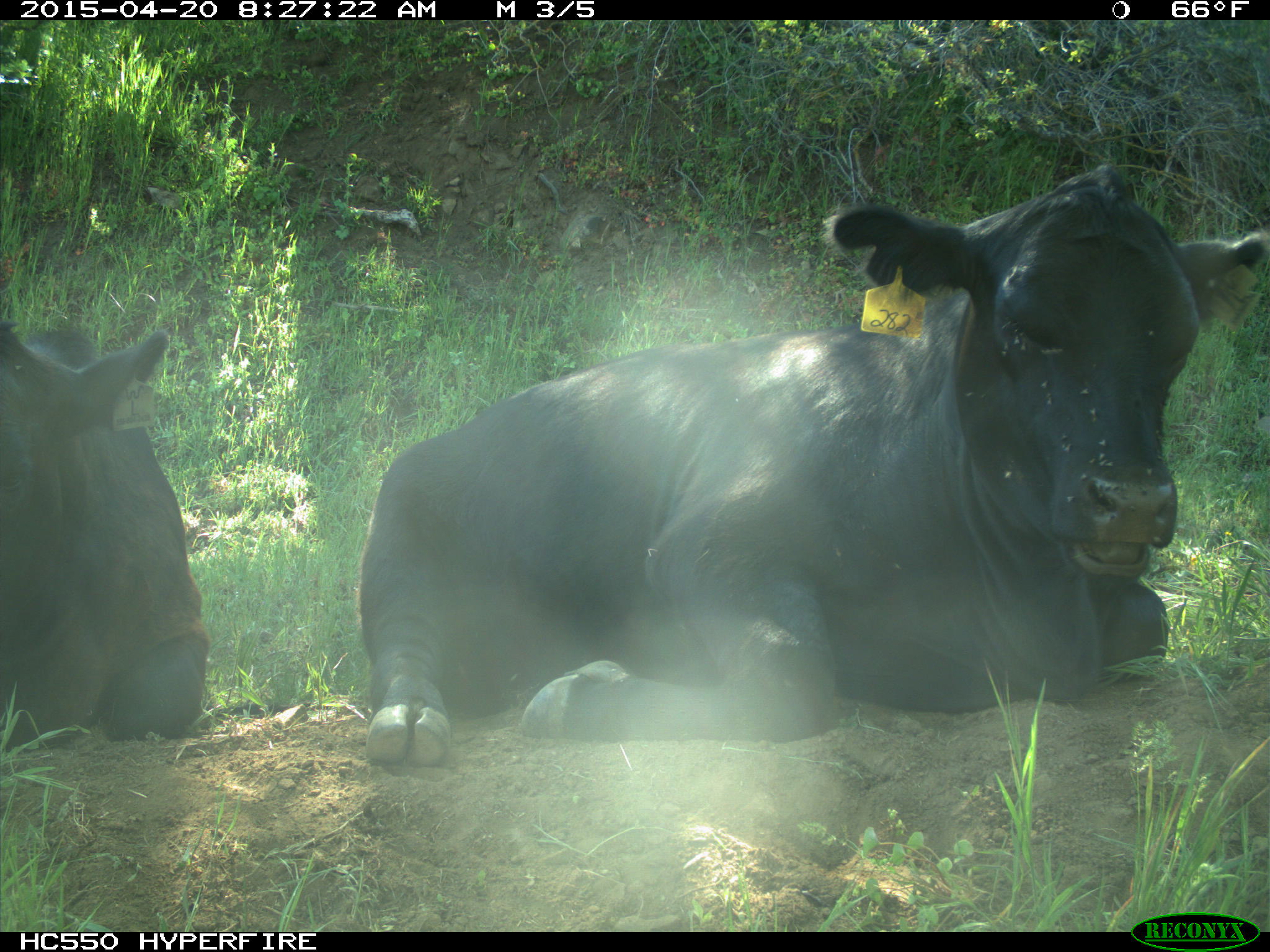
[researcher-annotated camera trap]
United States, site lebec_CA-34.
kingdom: Animalia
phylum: Chordata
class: Mammalia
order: Artiodactyla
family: Bovidae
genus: Bos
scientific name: Bos taurus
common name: domestic cow